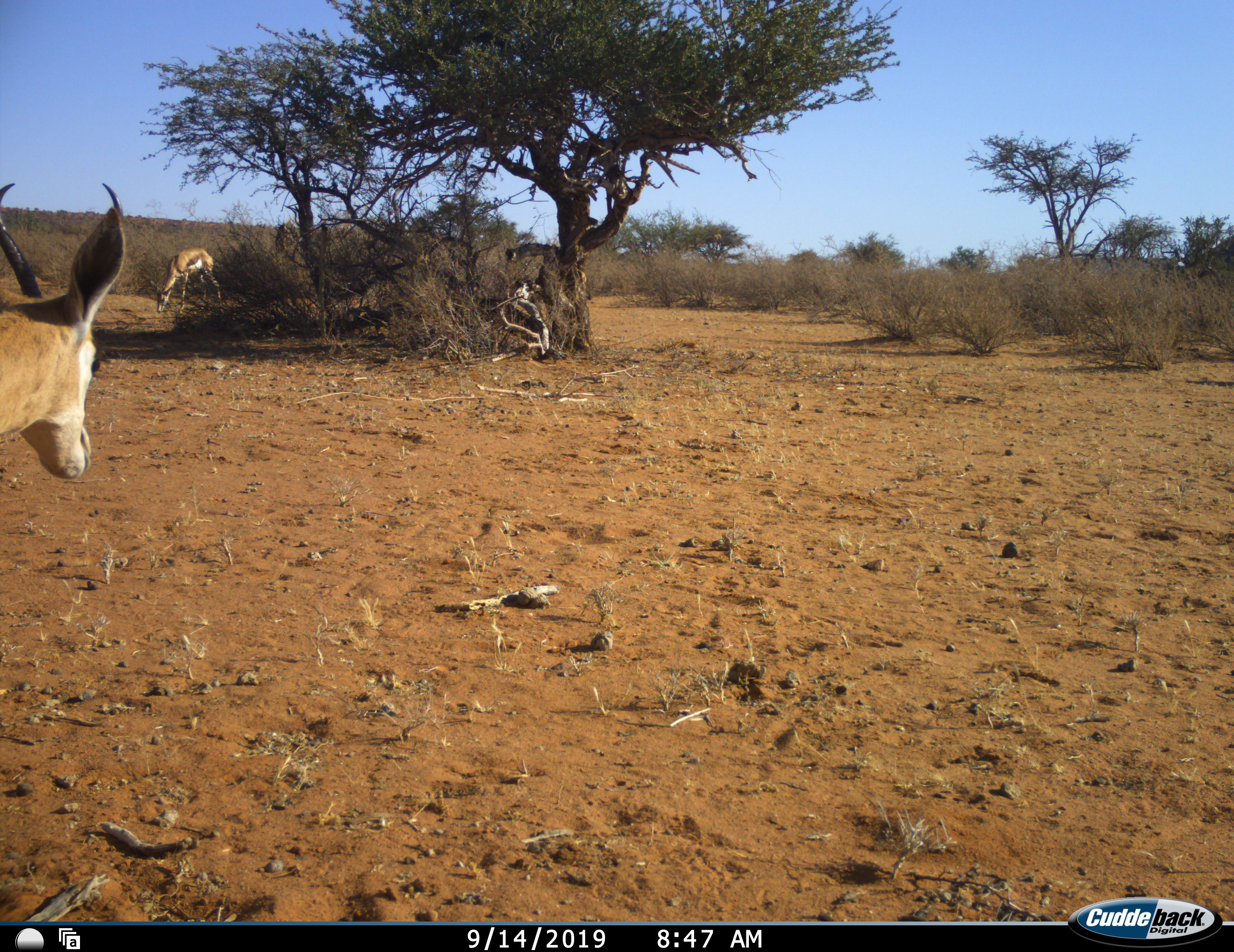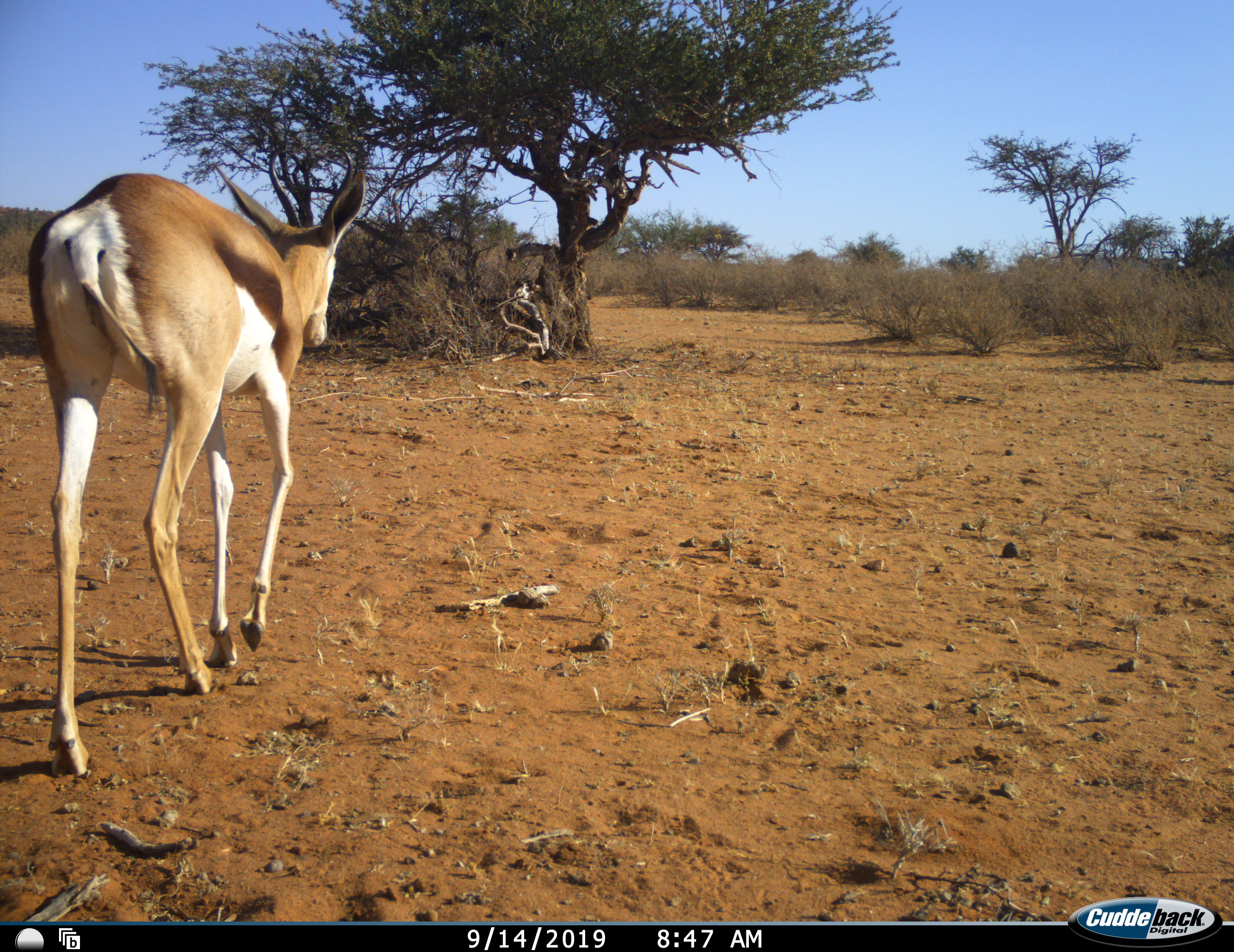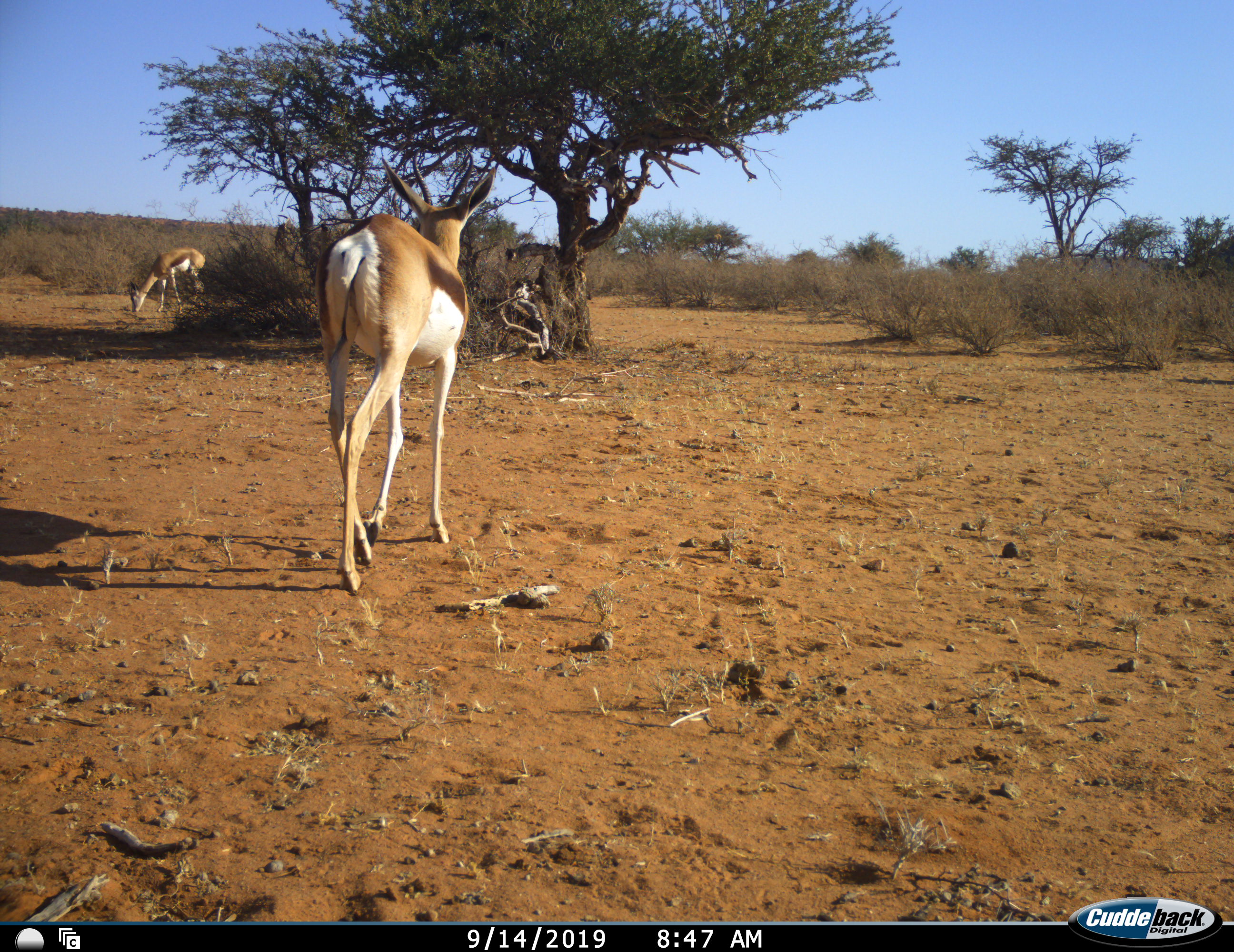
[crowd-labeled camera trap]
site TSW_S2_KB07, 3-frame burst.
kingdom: Animalia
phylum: Chordata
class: Mammalia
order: Artiodactyla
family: Bovidae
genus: Antidorcas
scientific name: Antidorcas marsupialis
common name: springbok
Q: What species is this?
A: Springbok (Antidorcas marsupialis).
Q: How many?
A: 2.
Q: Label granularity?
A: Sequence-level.